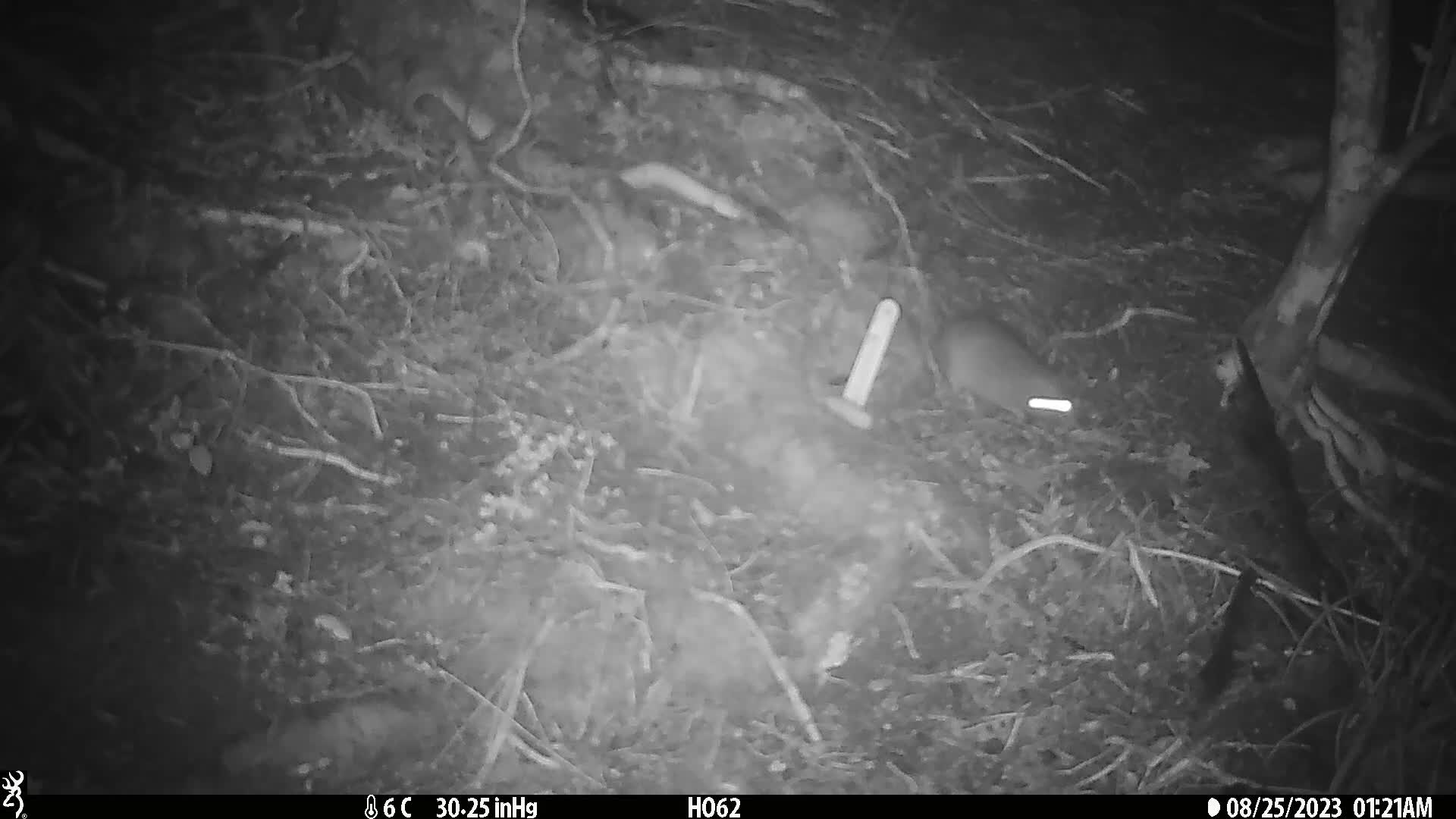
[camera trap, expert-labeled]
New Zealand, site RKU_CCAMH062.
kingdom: Animalia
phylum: Chordata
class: Mammalia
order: Rodentia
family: Muridae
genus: Rattus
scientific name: Rattus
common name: rat